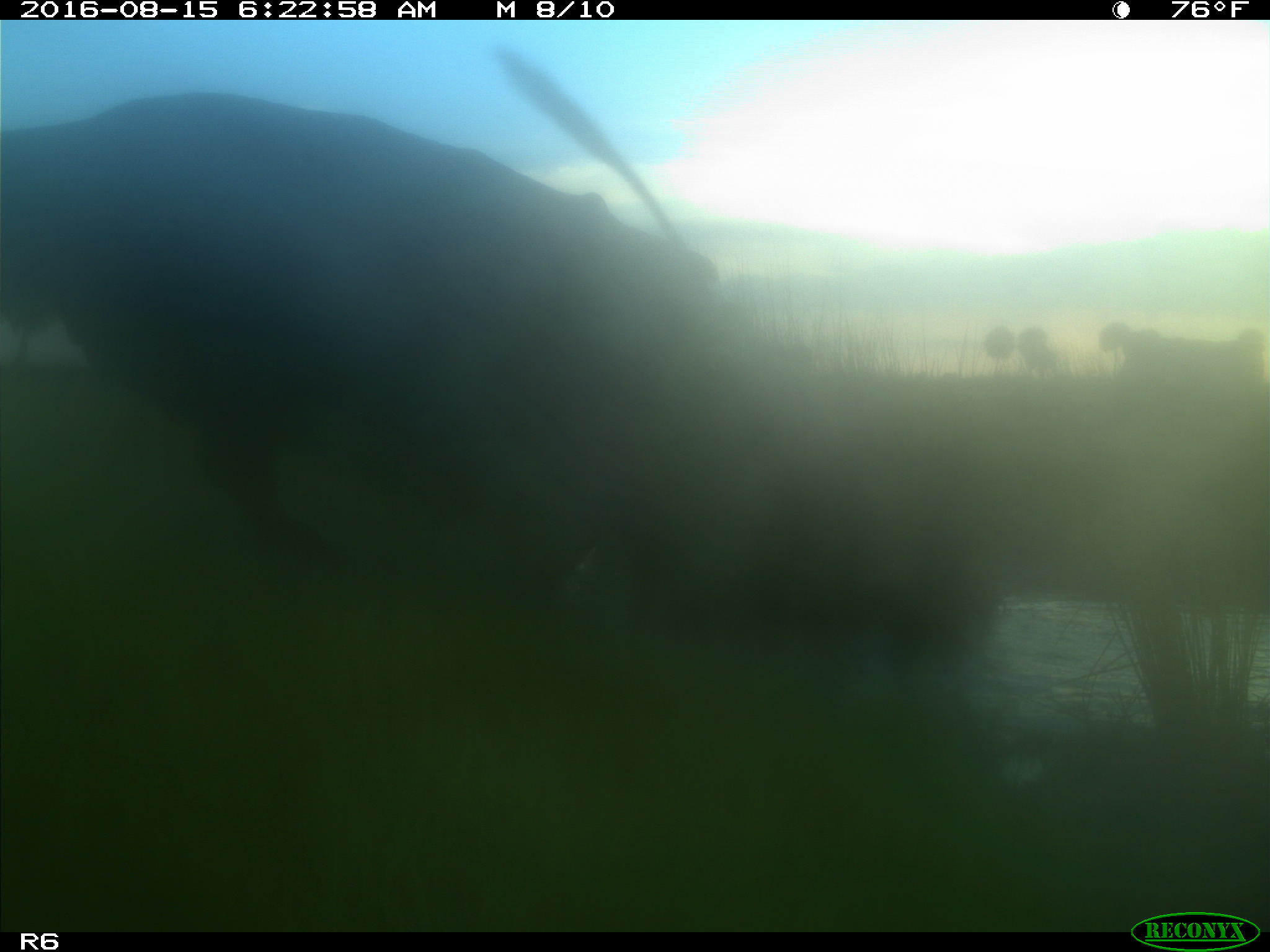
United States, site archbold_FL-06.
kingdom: Animalia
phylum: Chordata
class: Mammalia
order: Artiodactyla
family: Bovidae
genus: Bos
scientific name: Bos taurus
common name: domestic cow